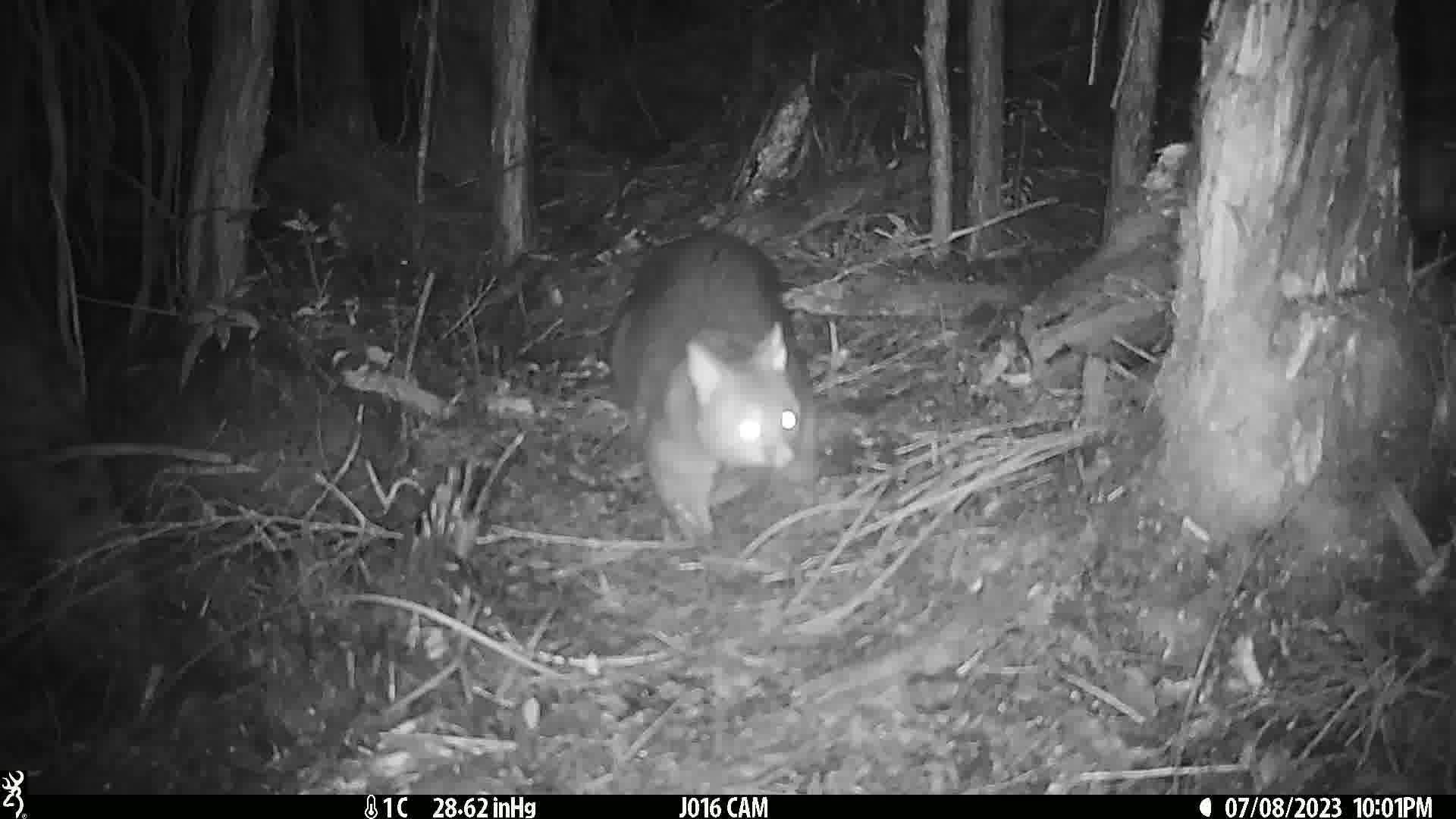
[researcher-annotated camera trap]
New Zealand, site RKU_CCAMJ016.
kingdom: Animalia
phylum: Chordata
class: Mammalia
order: Diprotodontia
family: Phalangeridae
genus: Trichosurus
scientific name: Trichosurus vulpecula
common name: common brushtail possum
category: possum